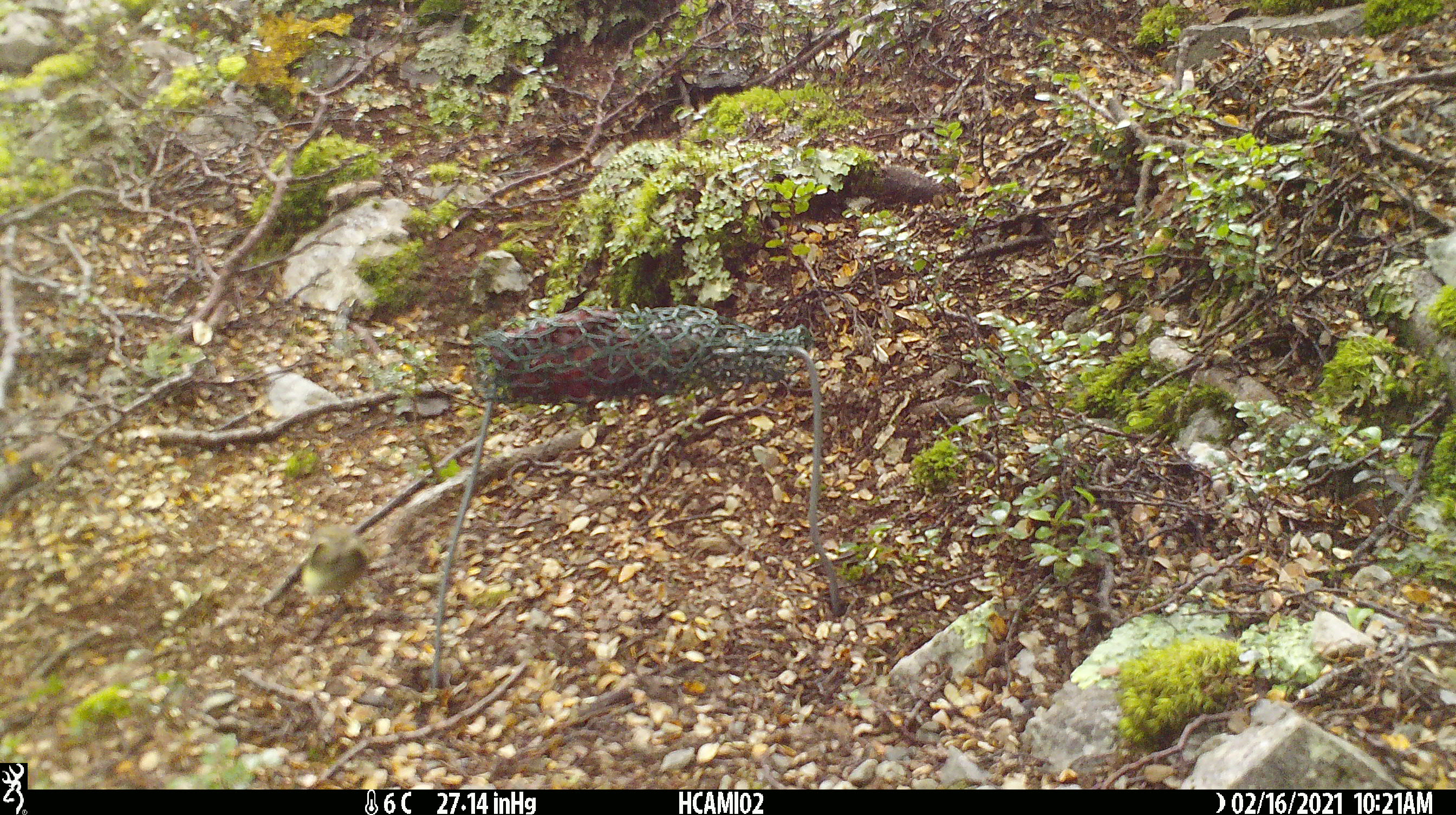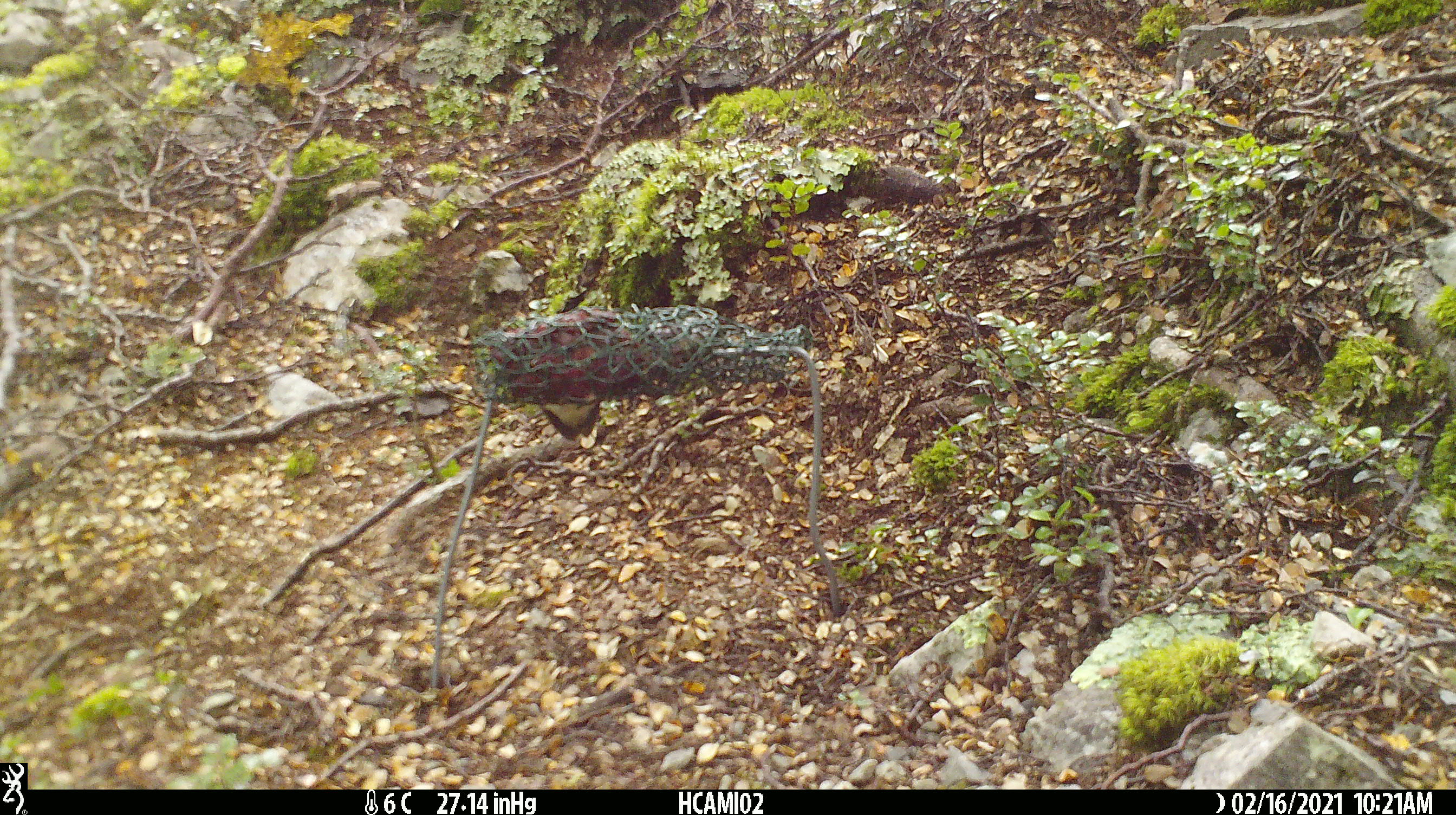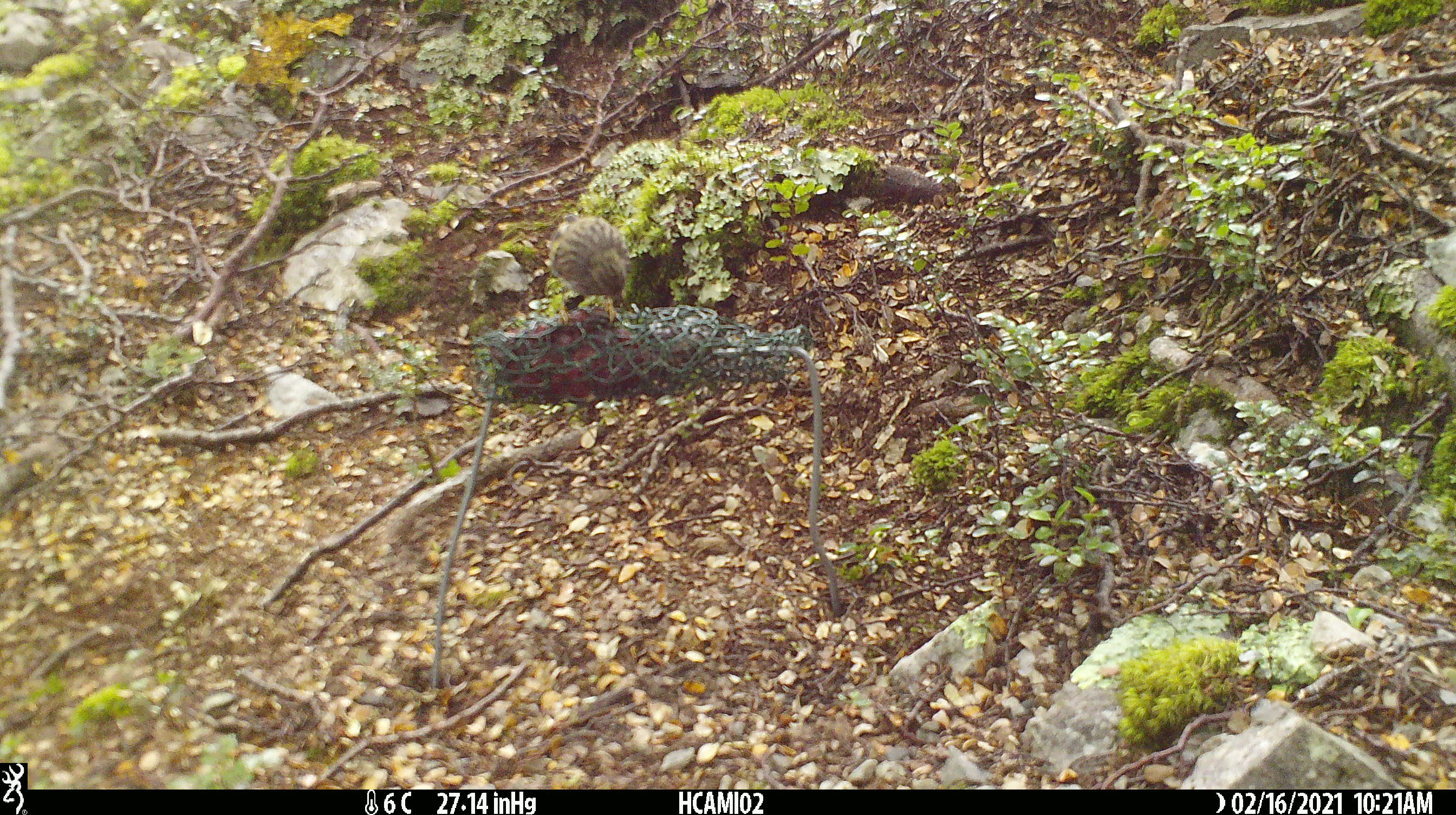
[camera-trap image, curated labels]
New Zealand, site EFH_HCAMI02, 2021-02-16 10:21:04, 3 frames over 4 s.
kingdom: Animalia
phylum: Chordata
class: Aves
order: Passeriformes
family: Acanthisittidae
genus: Acanthisitta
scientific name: Acanthisitta chloris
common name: rifleman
Rifleman (Acanthisitta chloris).